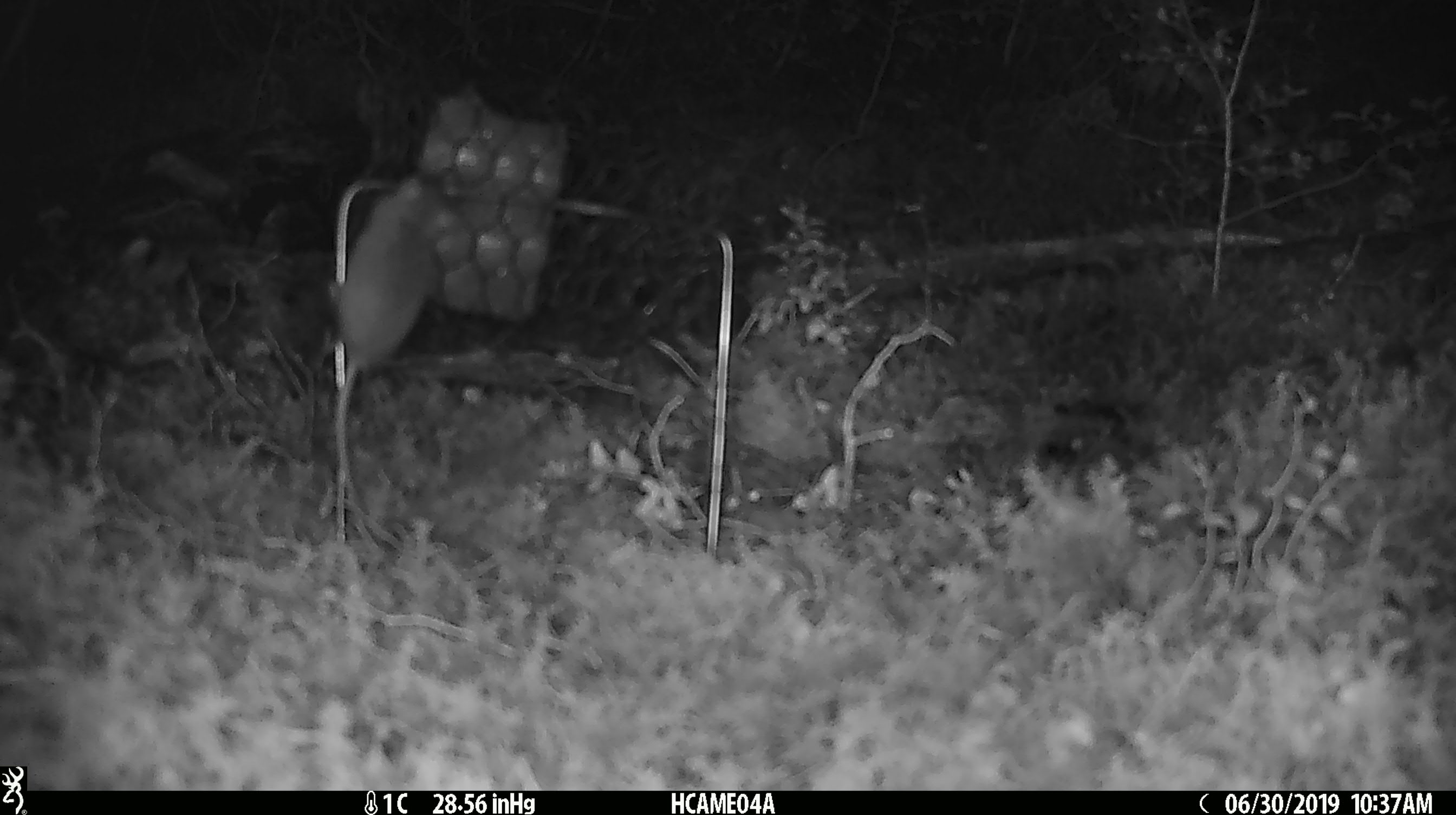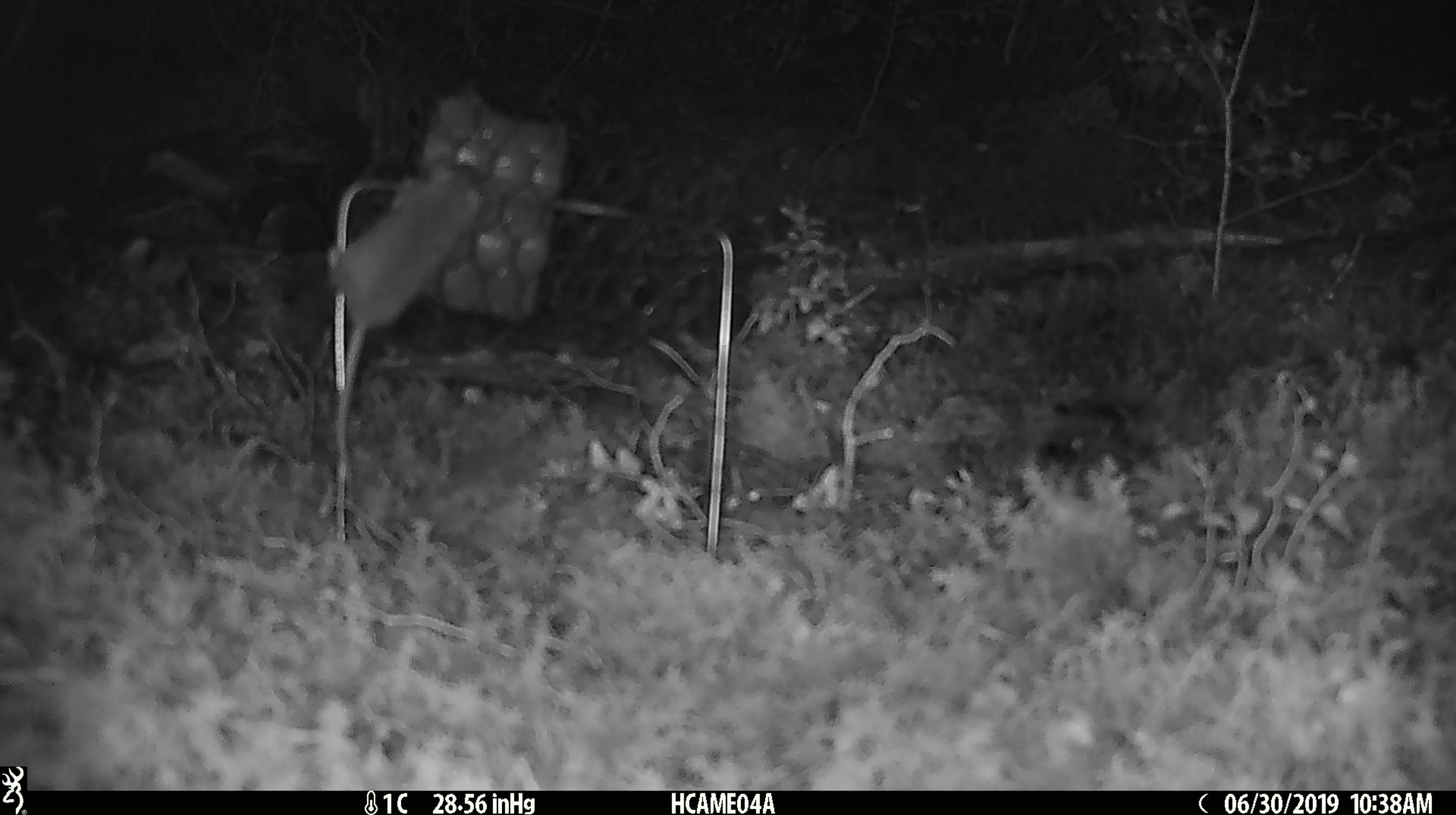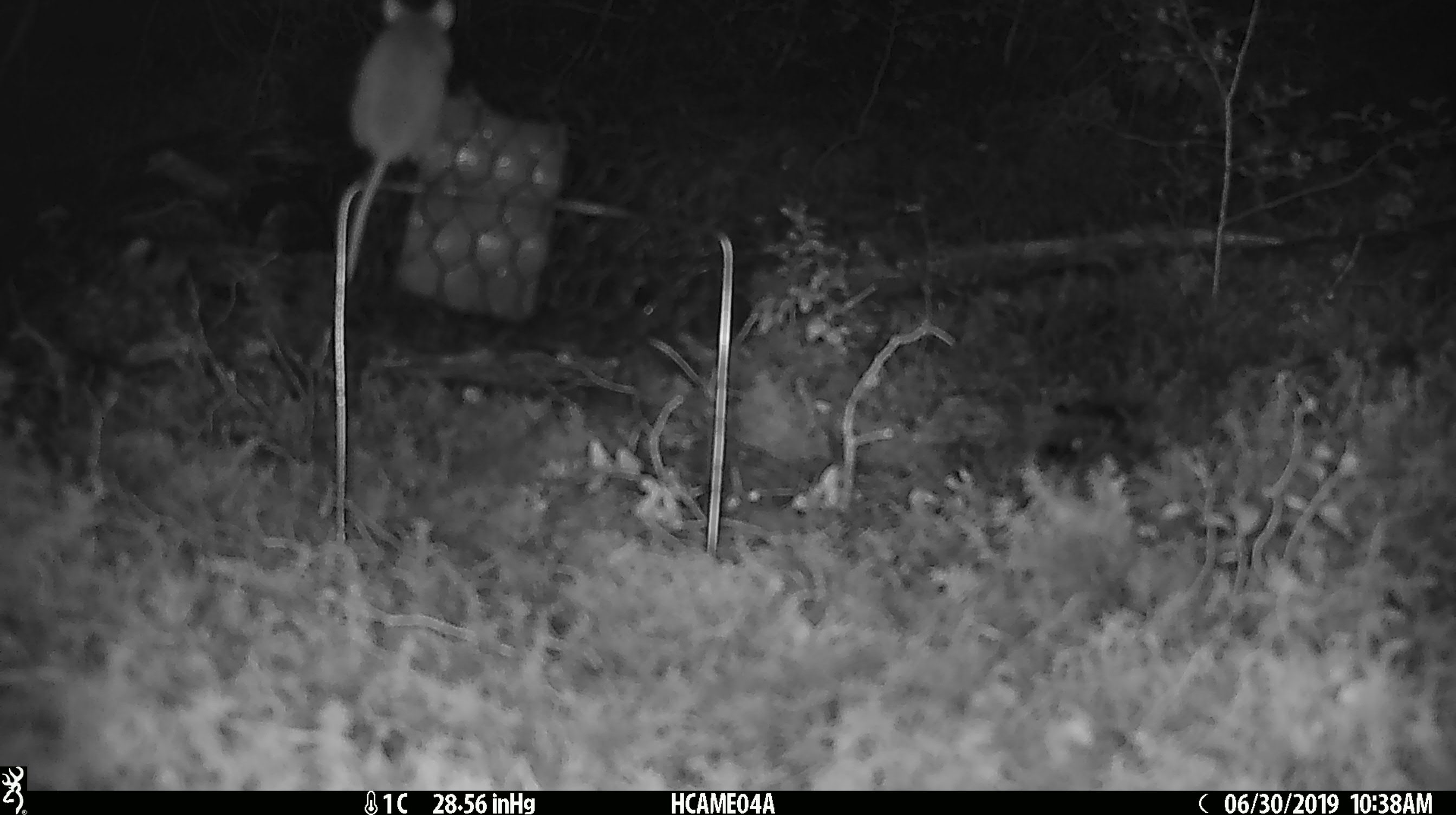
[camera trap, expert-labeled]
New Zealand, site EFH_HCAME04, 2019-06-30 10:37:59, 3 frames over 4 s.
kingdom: Animalia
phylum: Chordata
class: Mammalia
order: Rodentia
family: Muridae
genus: Mus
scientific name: Mus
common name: mouse